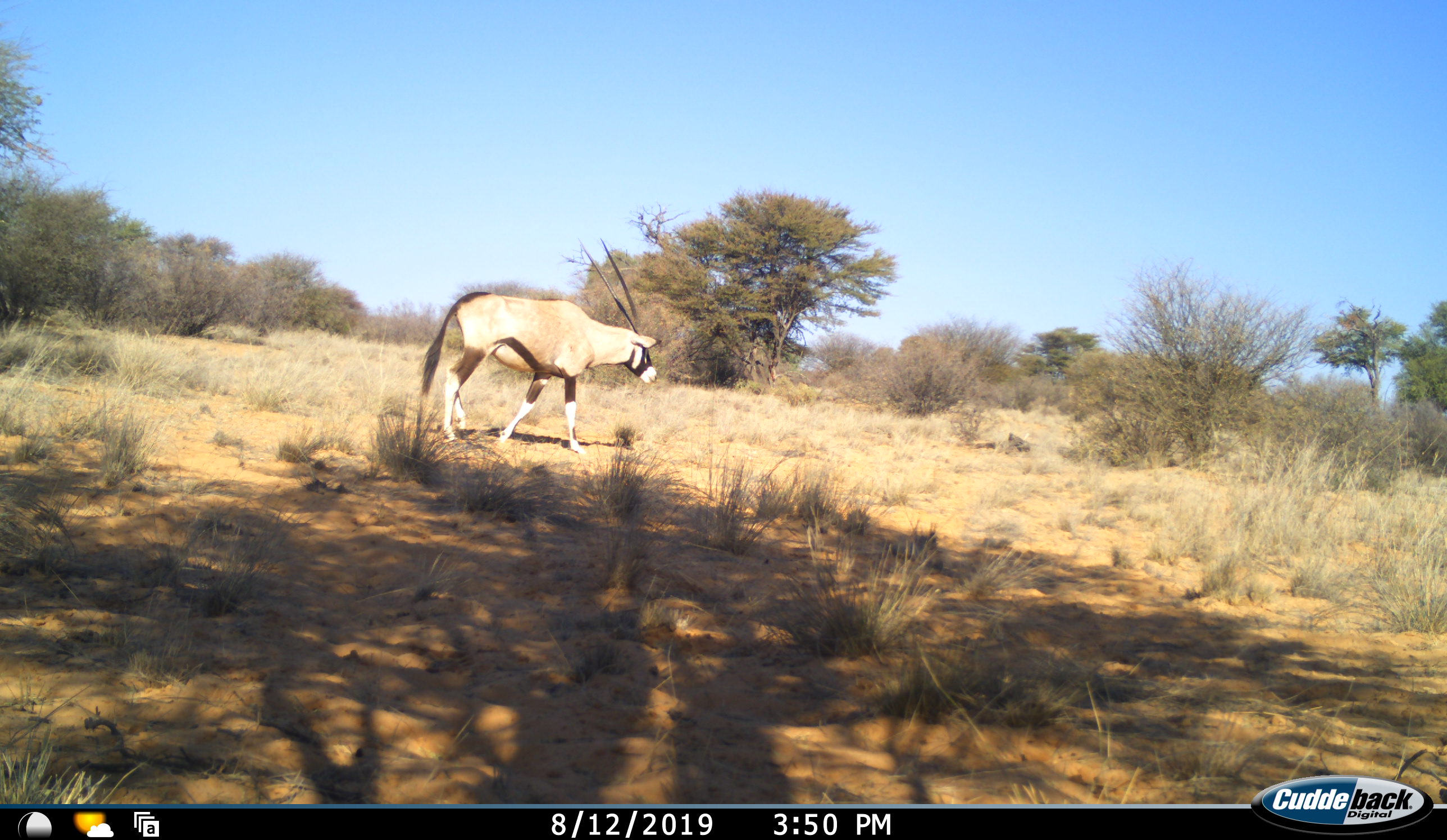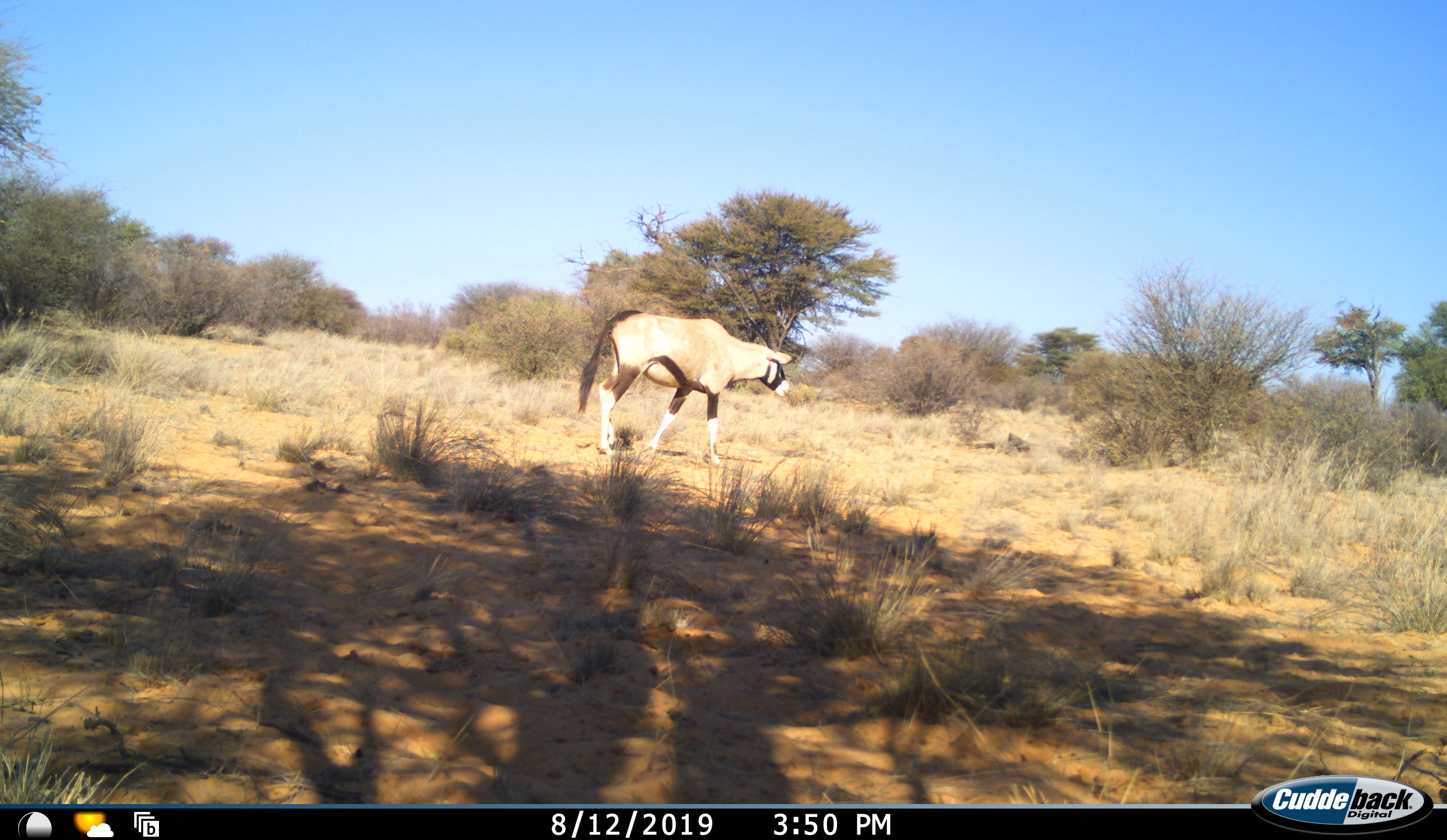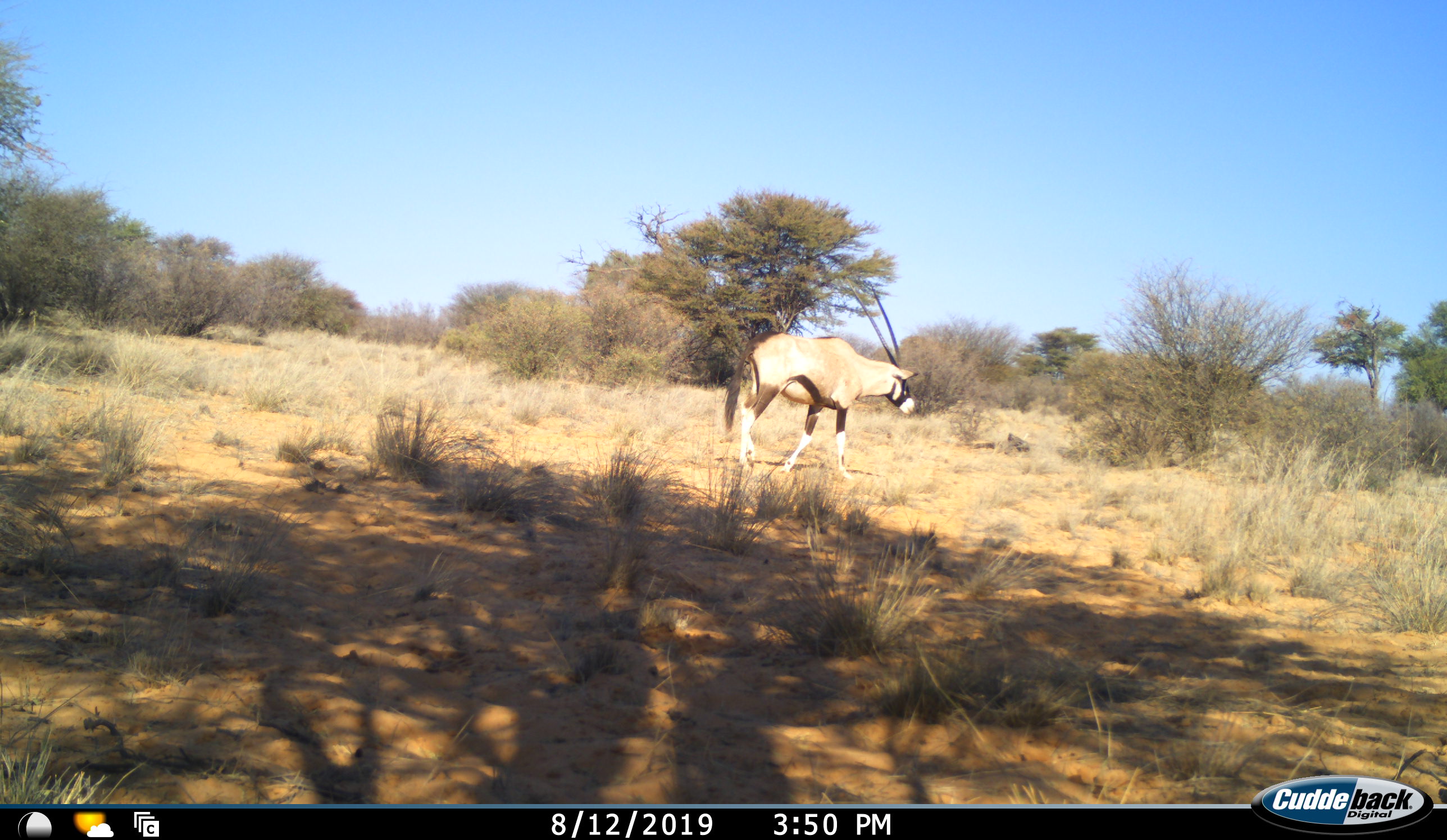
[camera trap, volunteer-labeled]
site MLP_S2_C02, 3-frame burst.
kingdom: Animalia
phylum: Chordata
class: Mammalia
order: Artiodactyla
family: Bovidae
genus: Oryx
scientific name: Oryx gazella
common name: gemsbok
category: oryx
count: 1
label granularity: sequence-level